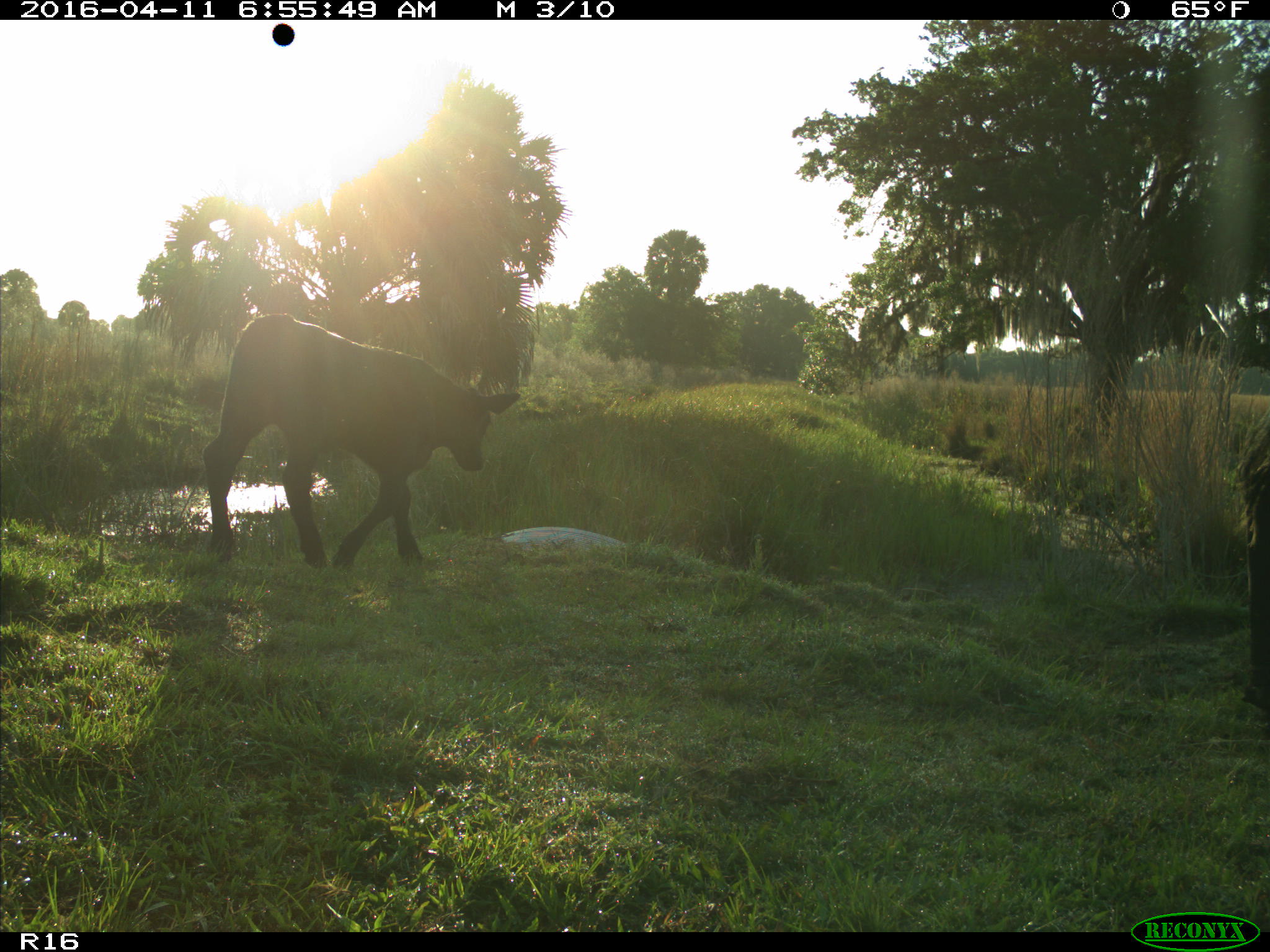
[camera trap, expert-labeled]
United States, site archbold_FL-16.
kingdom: Animalia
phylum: Chordata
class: Mammalia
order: Artiodactyla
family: Bovidae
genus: Bos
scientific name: Bos taurus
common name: domestic cow